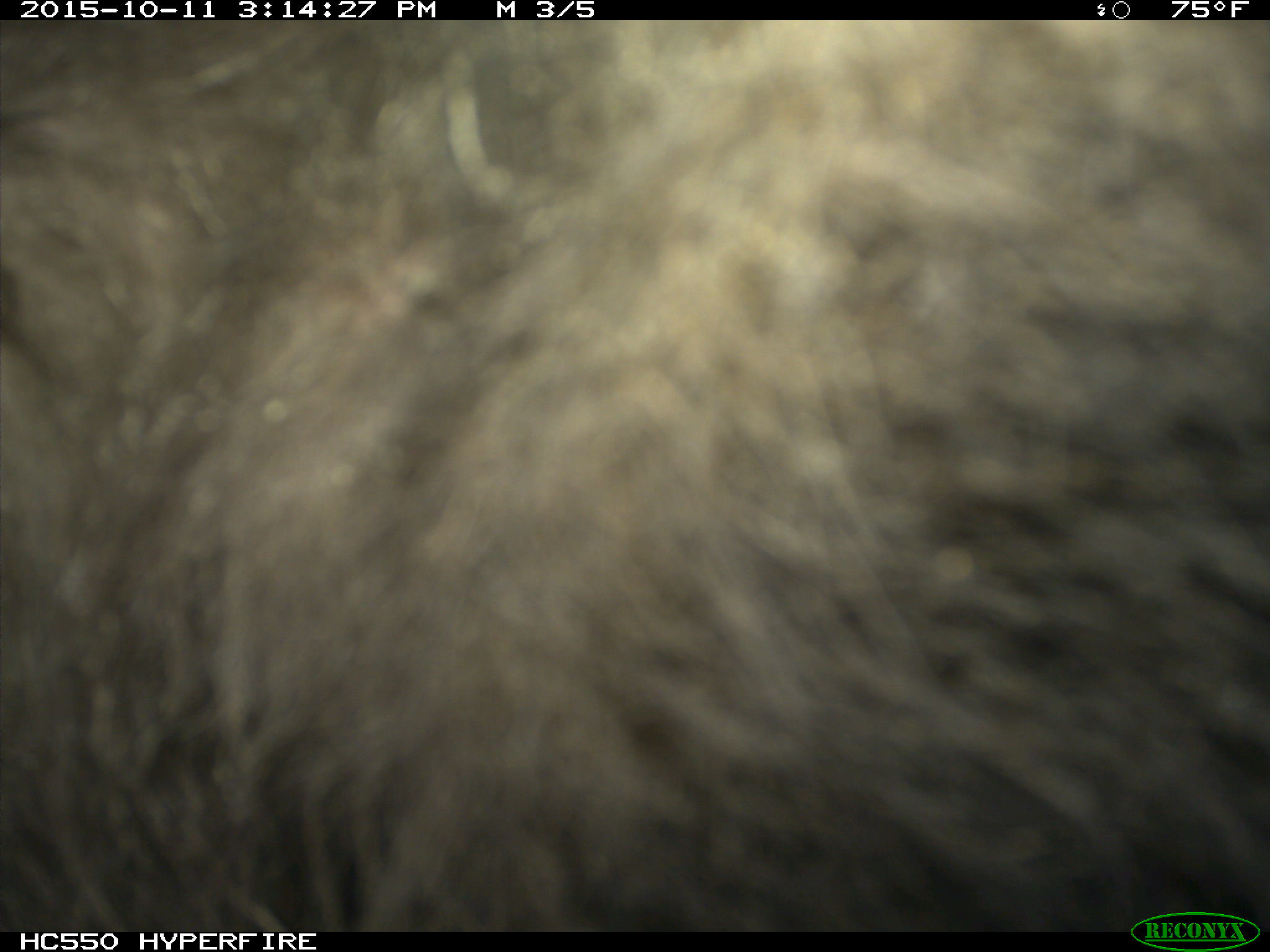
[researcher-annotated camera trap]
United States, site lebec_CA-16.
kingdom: Animalia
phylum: Chordata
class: Mammalia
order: Carnivora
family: Ursidae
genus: Ursus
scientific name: Ursus americanus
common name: american black bear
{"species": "Ursus americanus (american black bear)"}